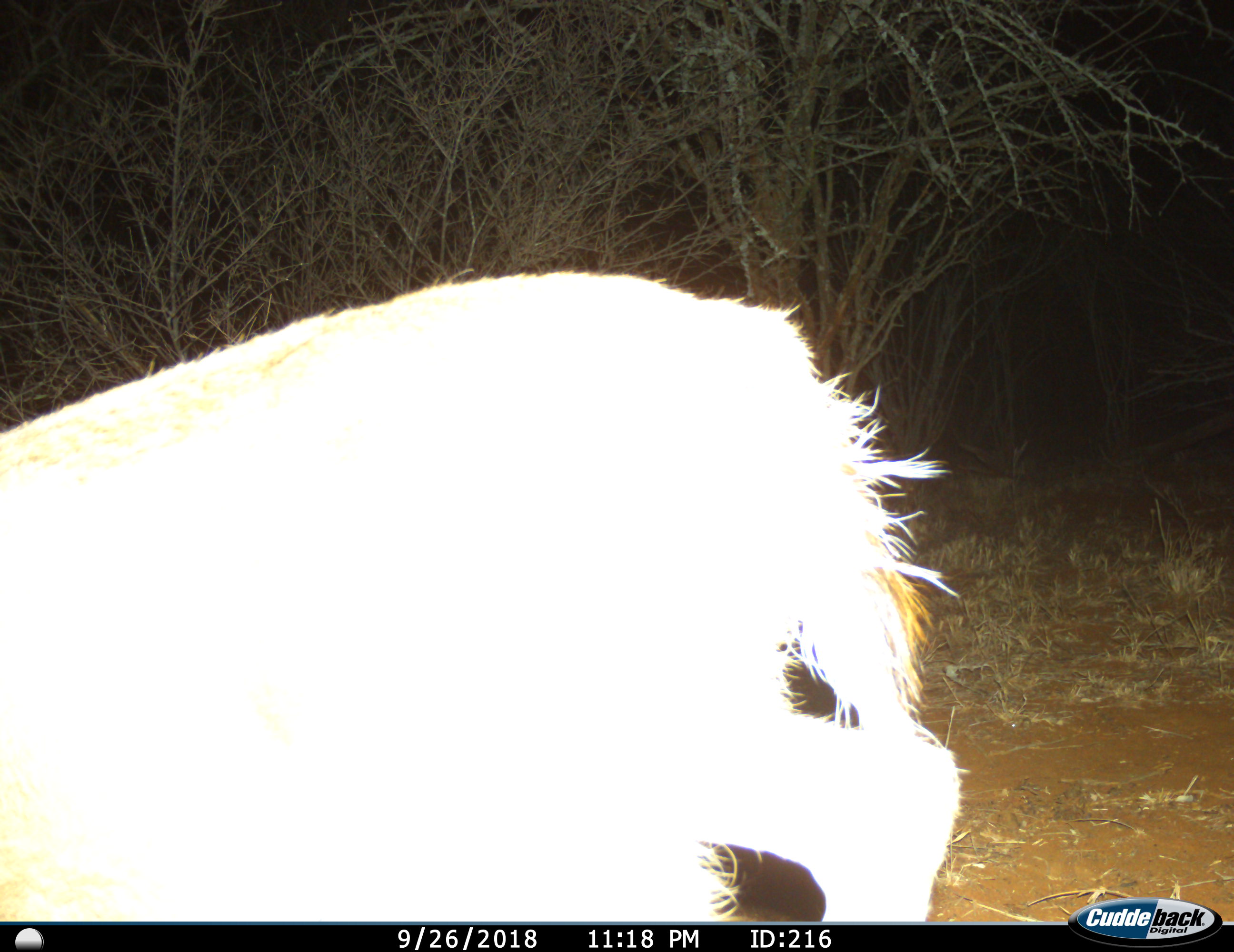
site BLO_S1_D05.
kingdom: Animalia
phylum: Chordata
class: Mammalia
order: Artiodactyla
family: Bovidae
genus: Aepyceros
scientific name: Aepyceros melampus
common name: impala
Impala (Aepyceros melampus), count 1. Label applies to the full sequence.